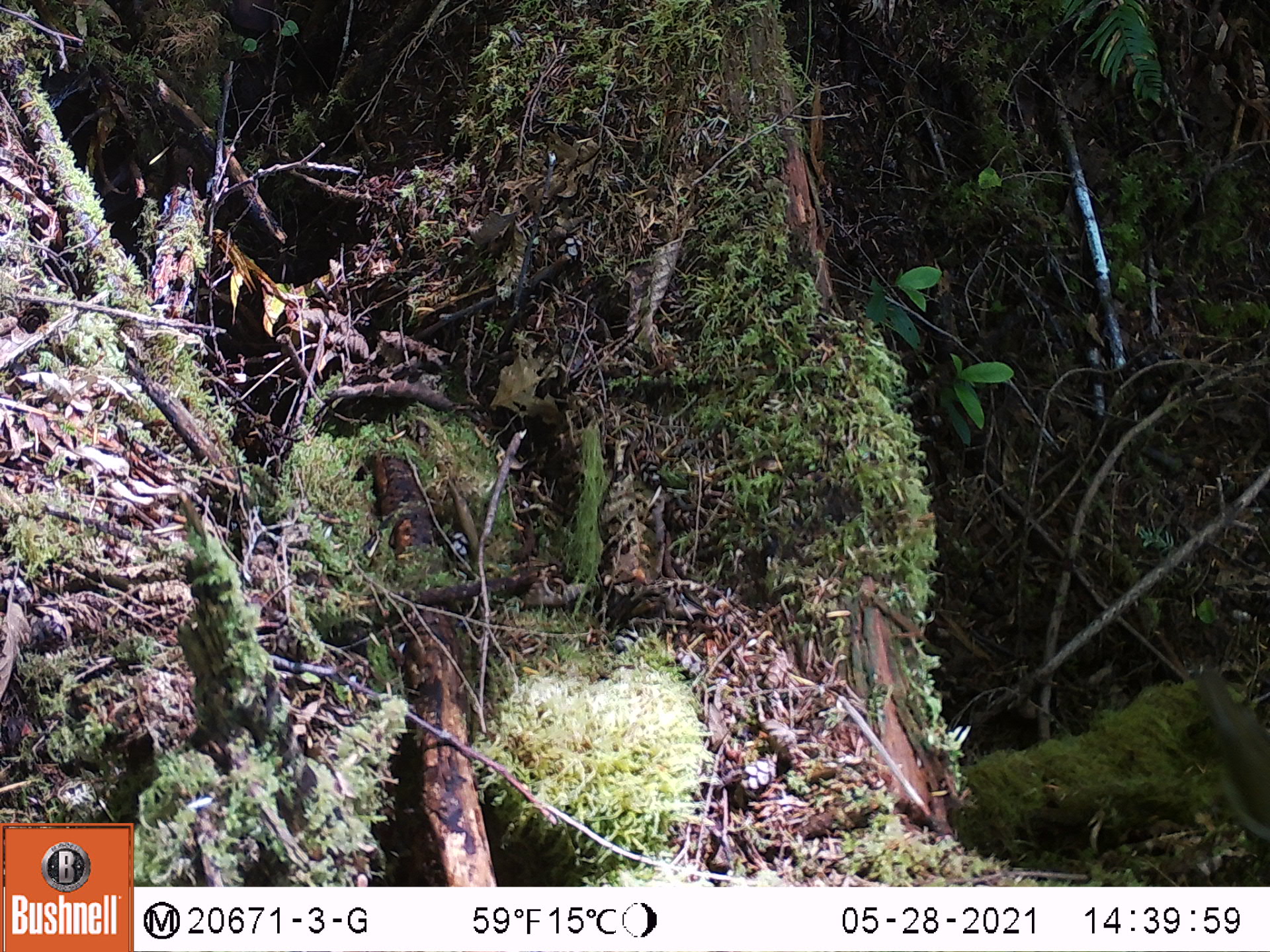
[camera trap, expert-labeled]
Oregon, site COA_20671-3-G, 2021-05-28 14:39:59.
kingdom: Animalia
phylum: Chordata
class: Aves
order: Passeriformes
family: Turdidae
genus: Catharus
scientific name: Catharus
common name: brown thrushes and nightingale-thrushes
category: catharus species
Catharus species (brown thrushes and nightingale-thrushes) (Catharus).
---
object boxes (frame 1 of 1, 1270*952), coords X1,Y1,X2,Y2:
catharus species: 1173,641,1269,868